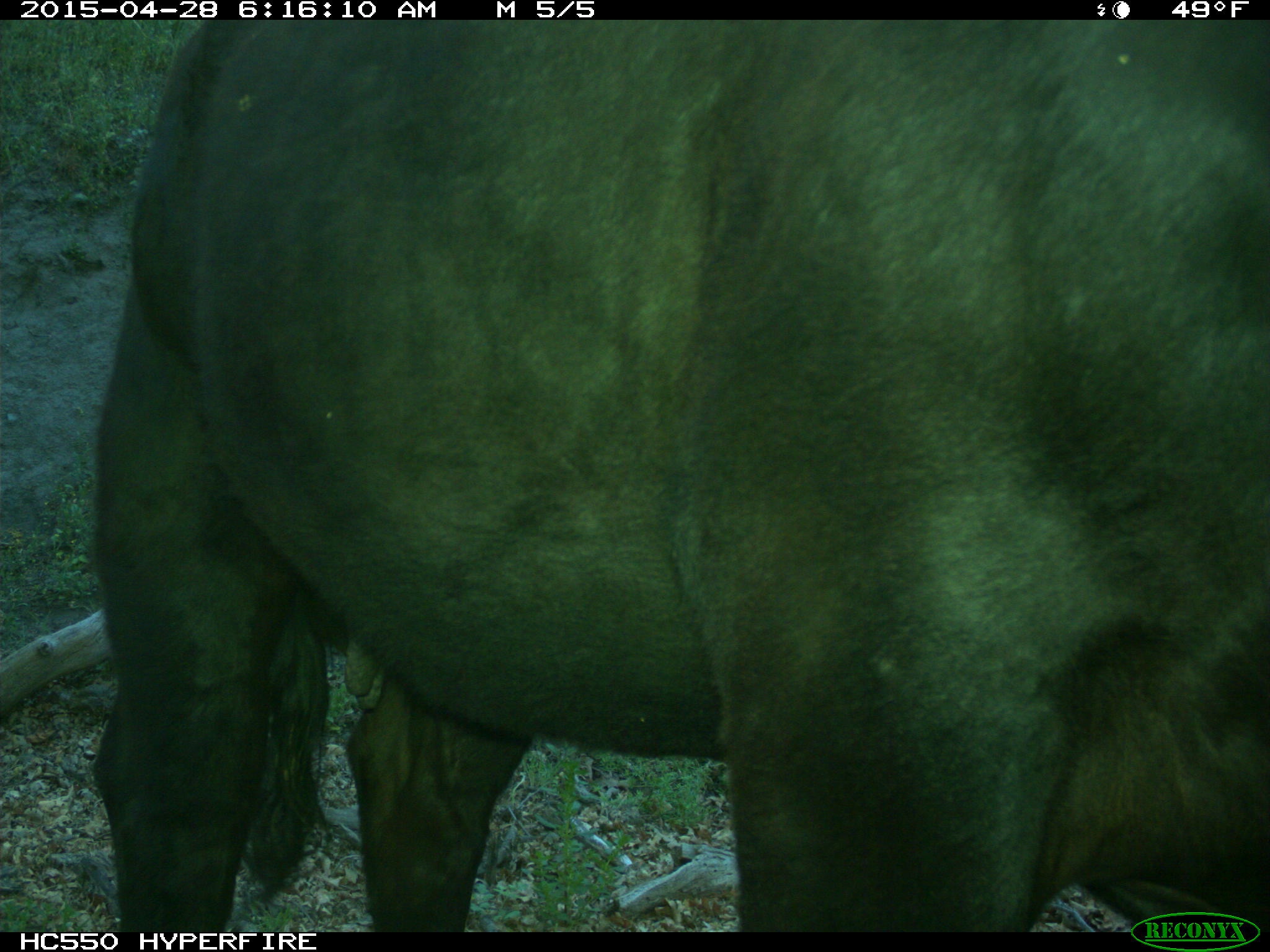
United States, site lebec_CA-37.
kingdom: Animalia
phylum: Chordata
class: Mammalia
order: Artiodactyla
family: Bovidae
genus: Bos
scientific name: Bos taurus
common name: domestic cow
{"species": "Bos taurus (domestic cow)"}